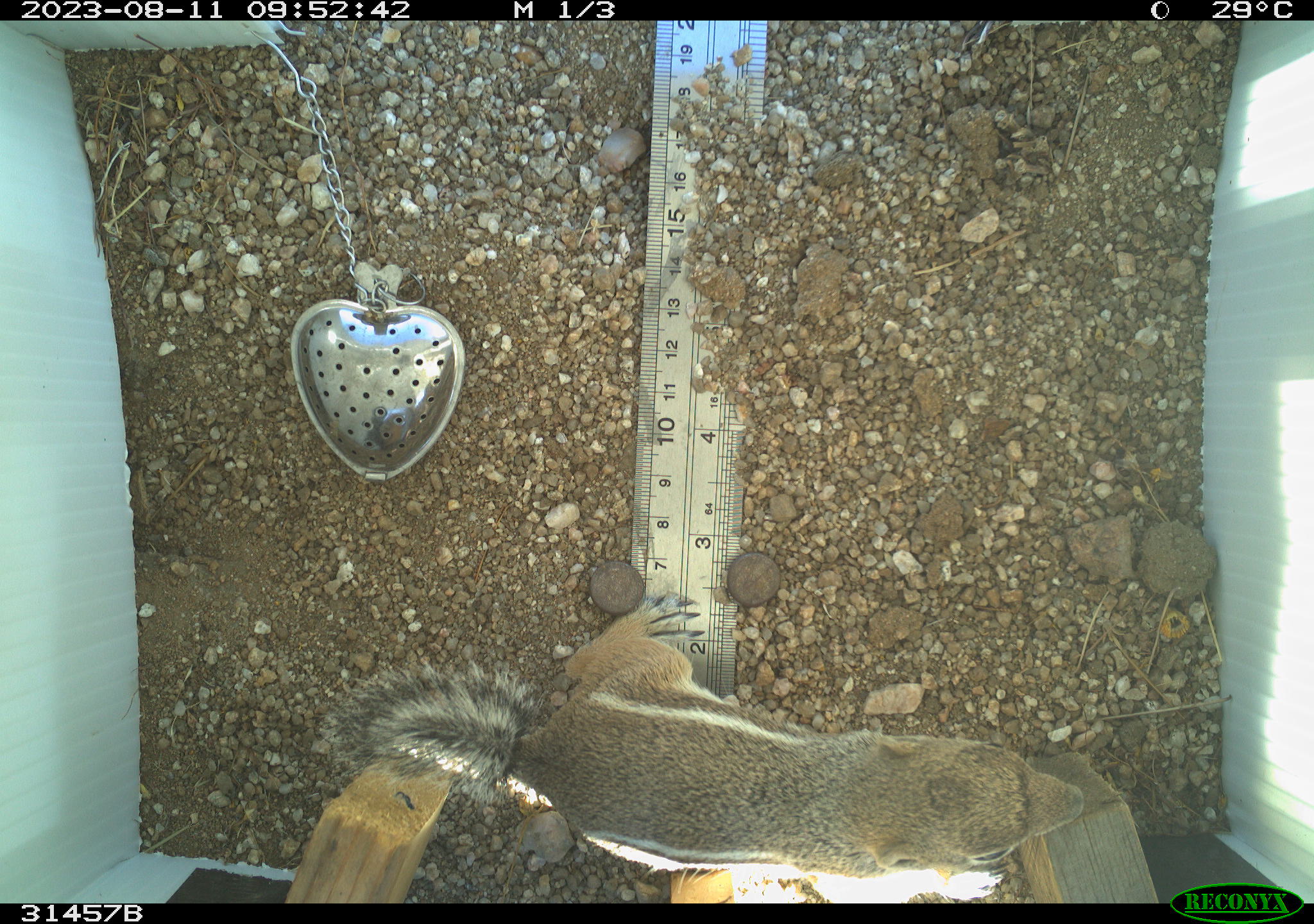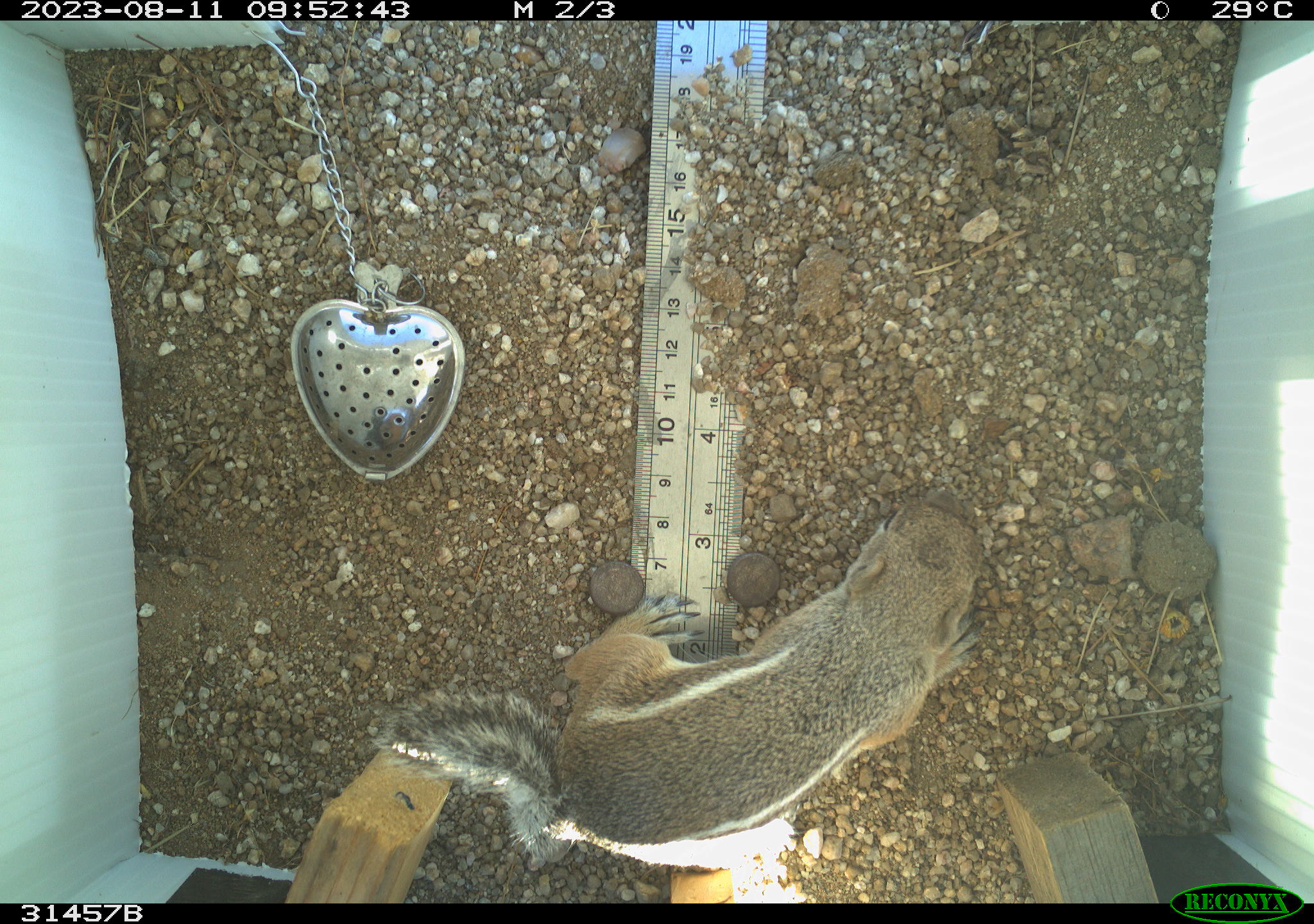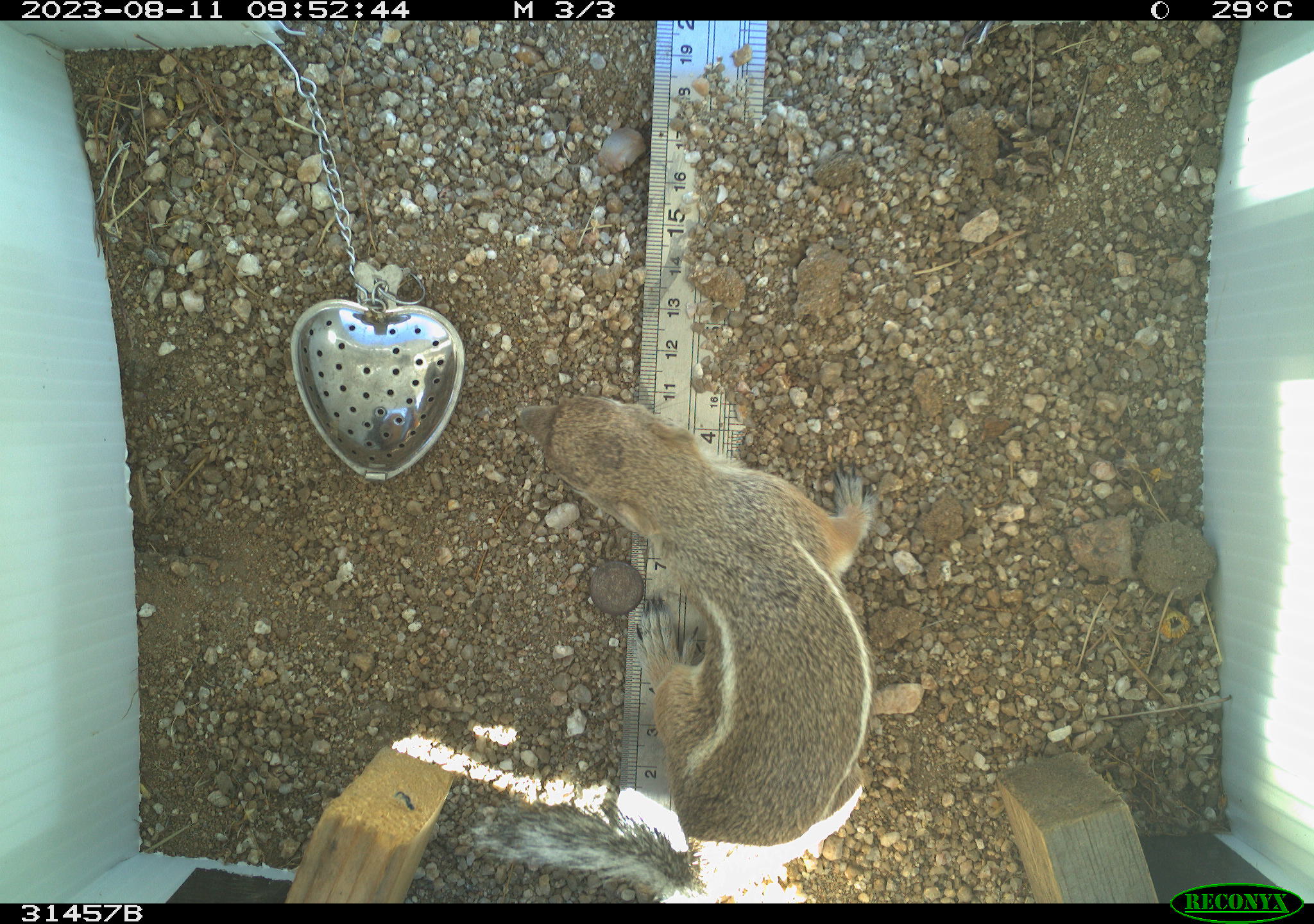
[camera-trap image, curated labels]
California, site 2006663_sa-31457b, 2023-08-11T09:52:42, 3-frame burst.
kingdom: Animalia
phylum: Chordata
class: Mammalia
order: Rodentia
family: Sciuridae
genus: Ammospermophilus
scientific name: Ammospermophilus leucurus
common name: white-tailed antelope squirrel